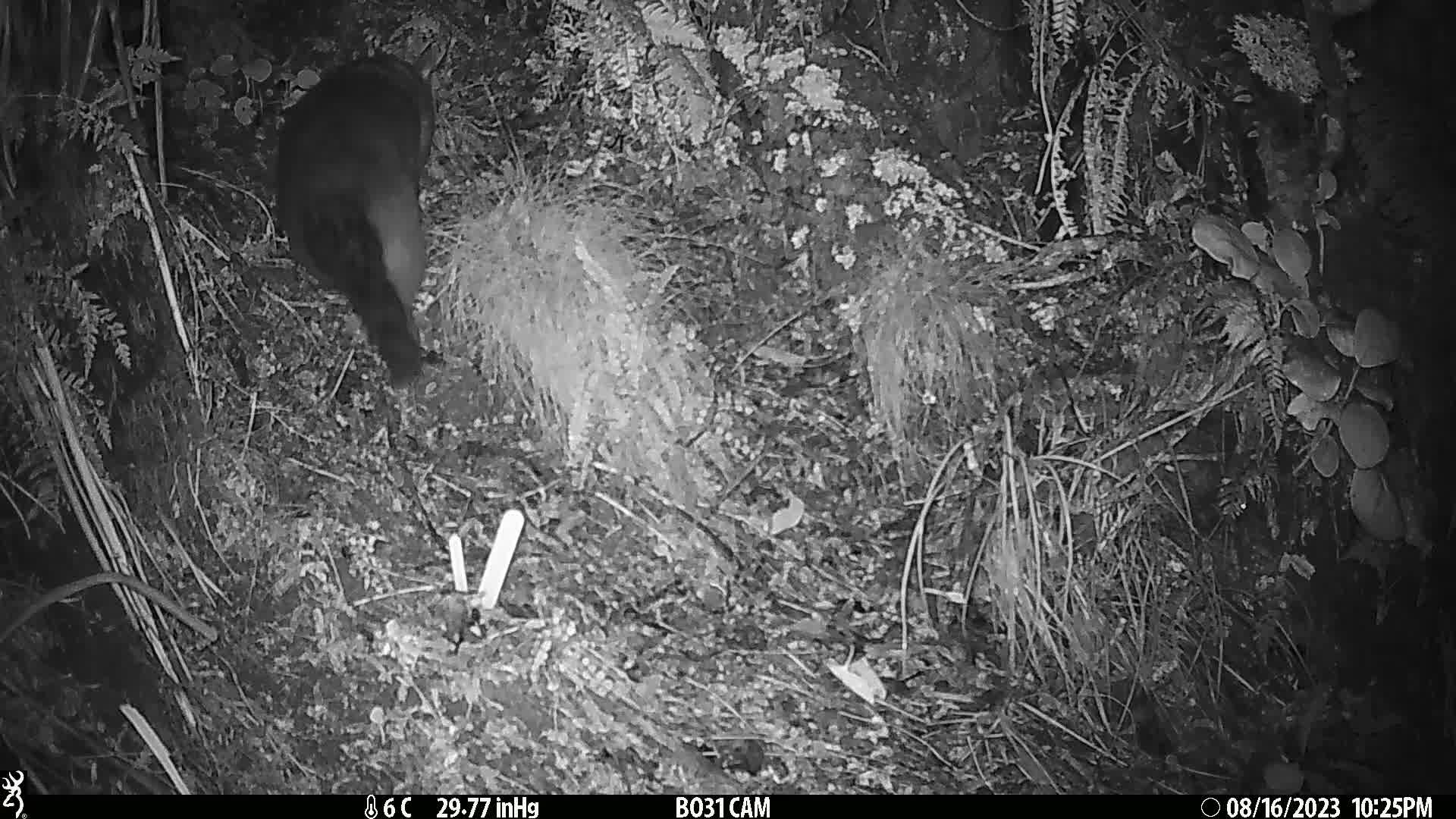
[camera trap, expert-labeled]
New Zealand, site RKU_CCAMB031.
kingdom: Animalia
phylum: Chordata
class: Mammalia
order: Diprotodontia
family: Phalangeridae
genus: Trichosurus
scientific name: Trichosurus vulpecula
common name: common brushtail possum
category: possum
Possum (common brushtail possum) (Trichosurus vulpecula).